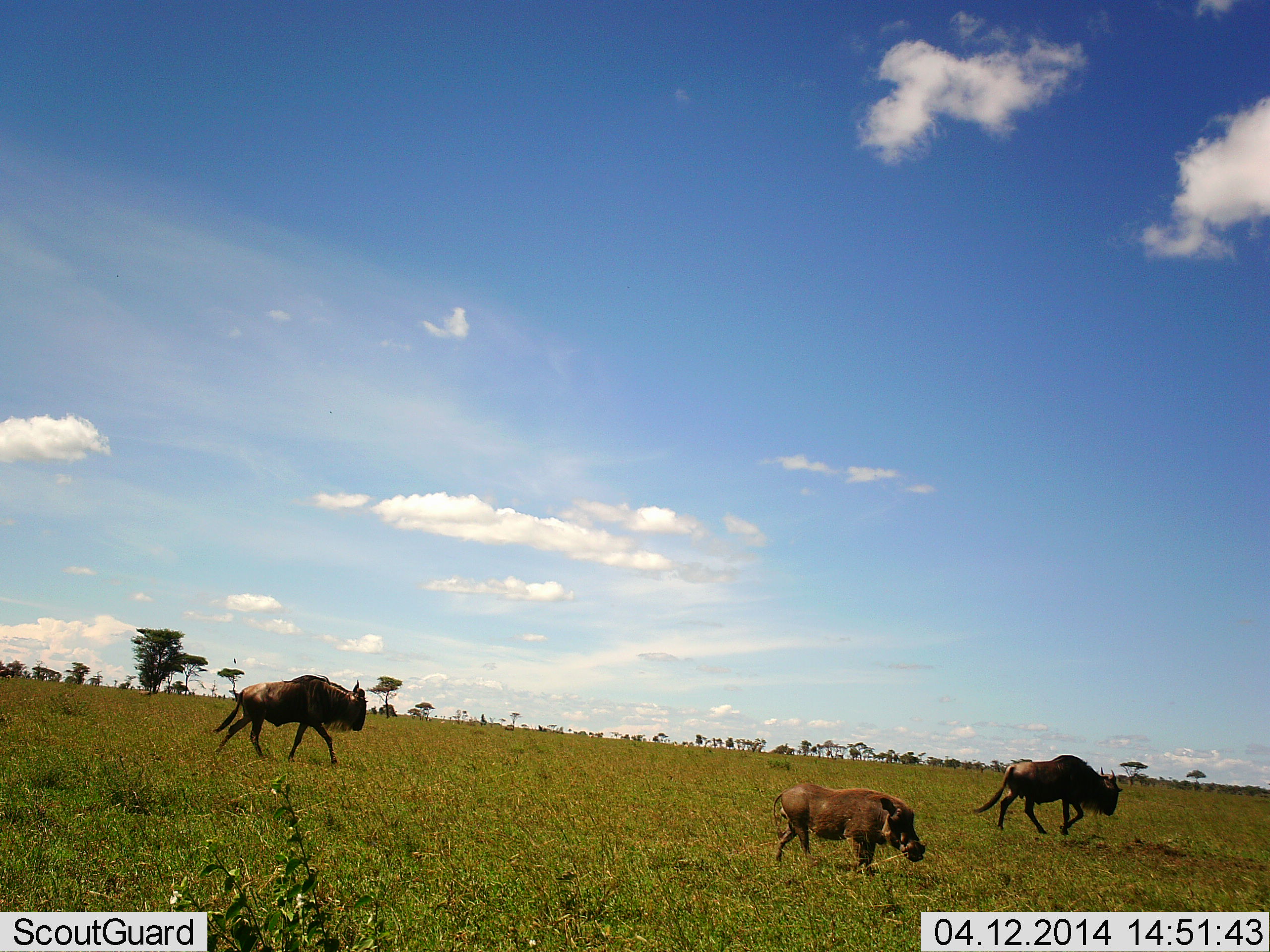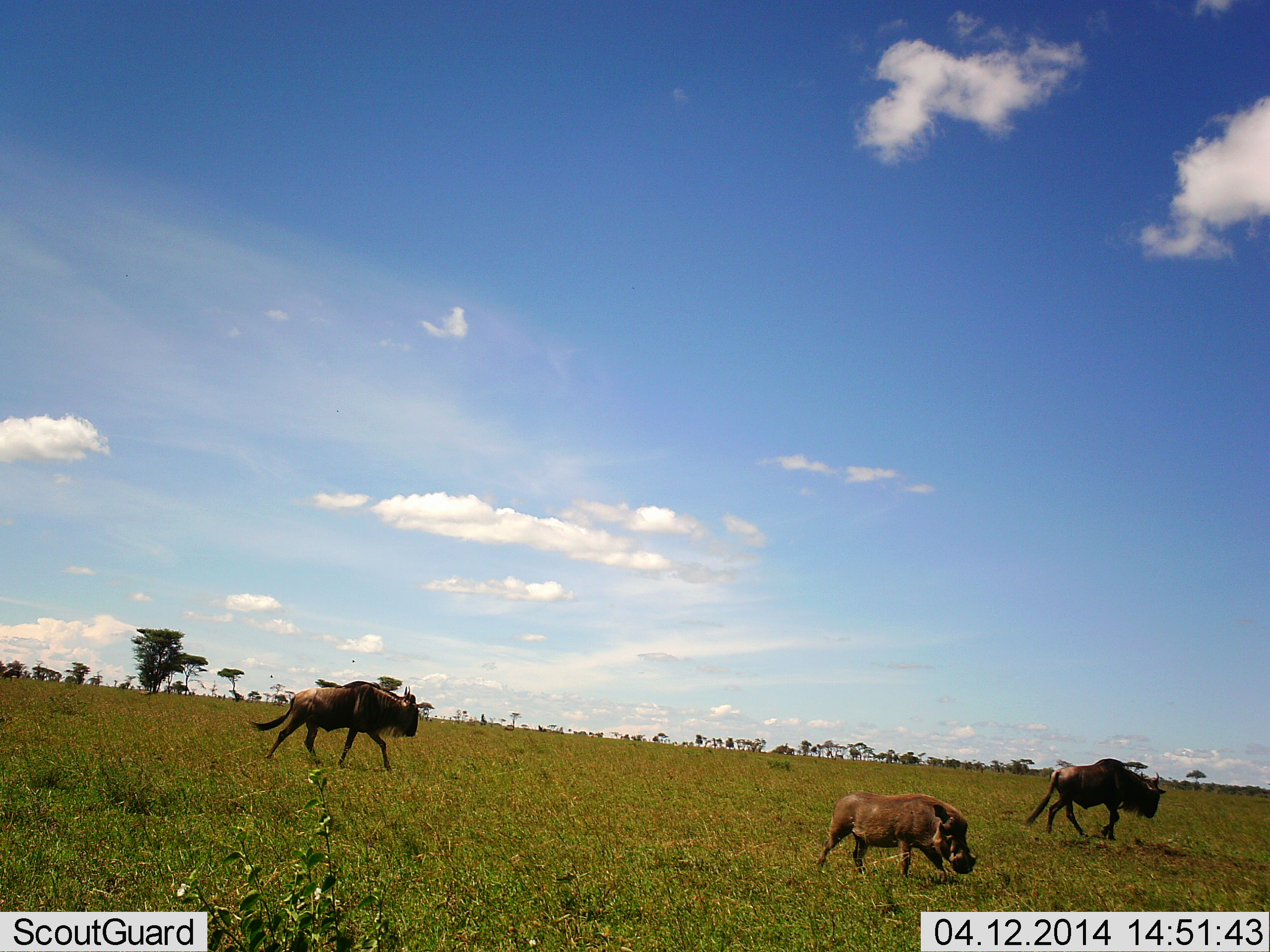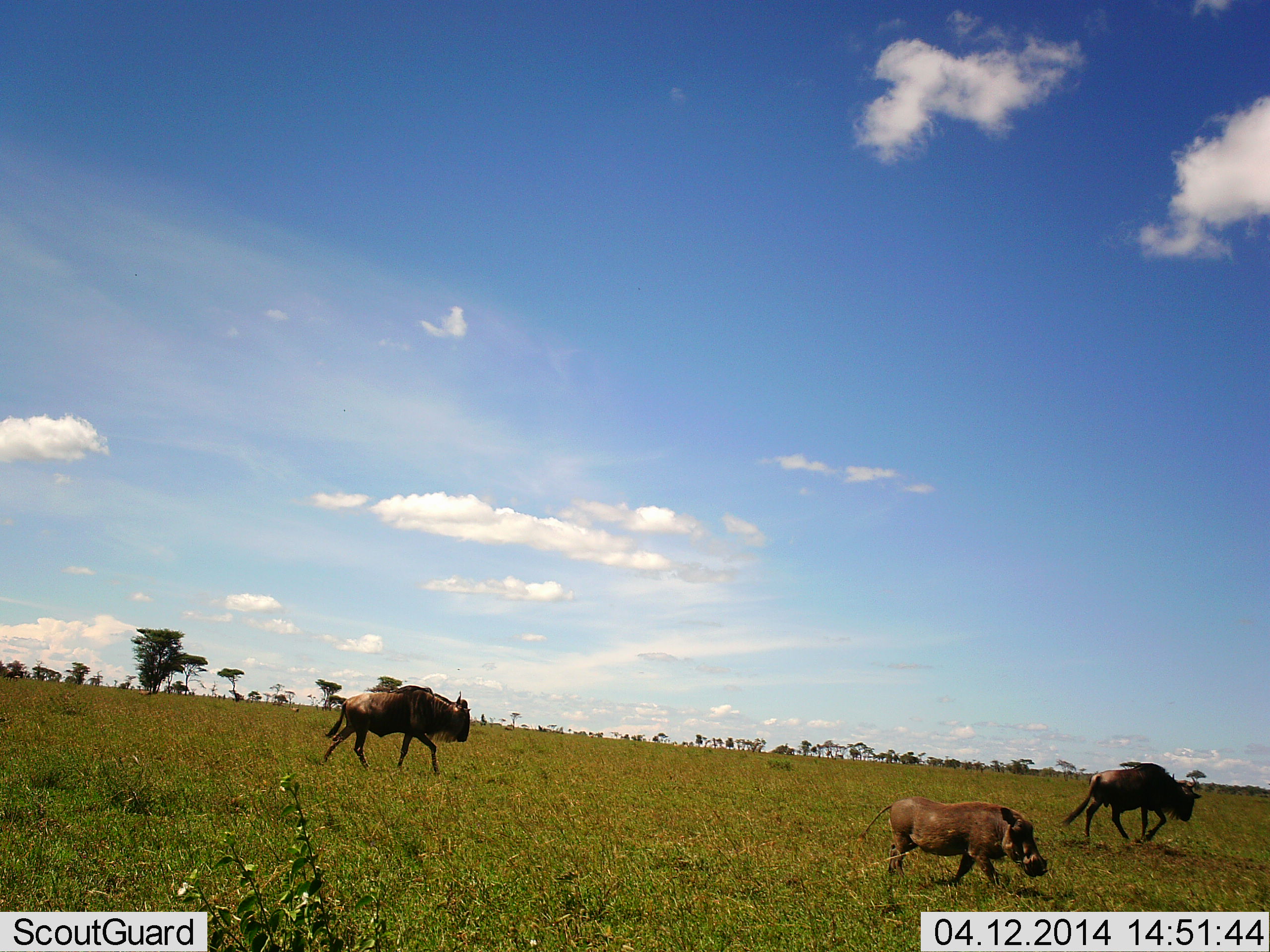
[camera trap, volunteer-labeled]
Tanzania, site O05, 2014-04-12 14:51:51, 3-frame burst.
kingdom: Animalia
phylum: Chordata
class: Mammalia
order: Artiodactyla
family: Suidae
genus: Phacochoerus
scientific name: Phacochoerus africanus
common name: warthog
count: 1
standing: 9%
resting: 0%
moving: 100%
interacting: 0%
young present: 0%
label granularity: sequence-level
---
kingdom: Animalia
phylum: Chordata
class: Mammalia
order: Artiodactyla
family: Bovidae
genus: Connochaetes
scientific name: Connochaetes taurinus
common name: blue wildebeest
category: wildebeest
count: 2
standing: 9%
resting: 0%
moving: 100%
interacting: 0%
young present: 0%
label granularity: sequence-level